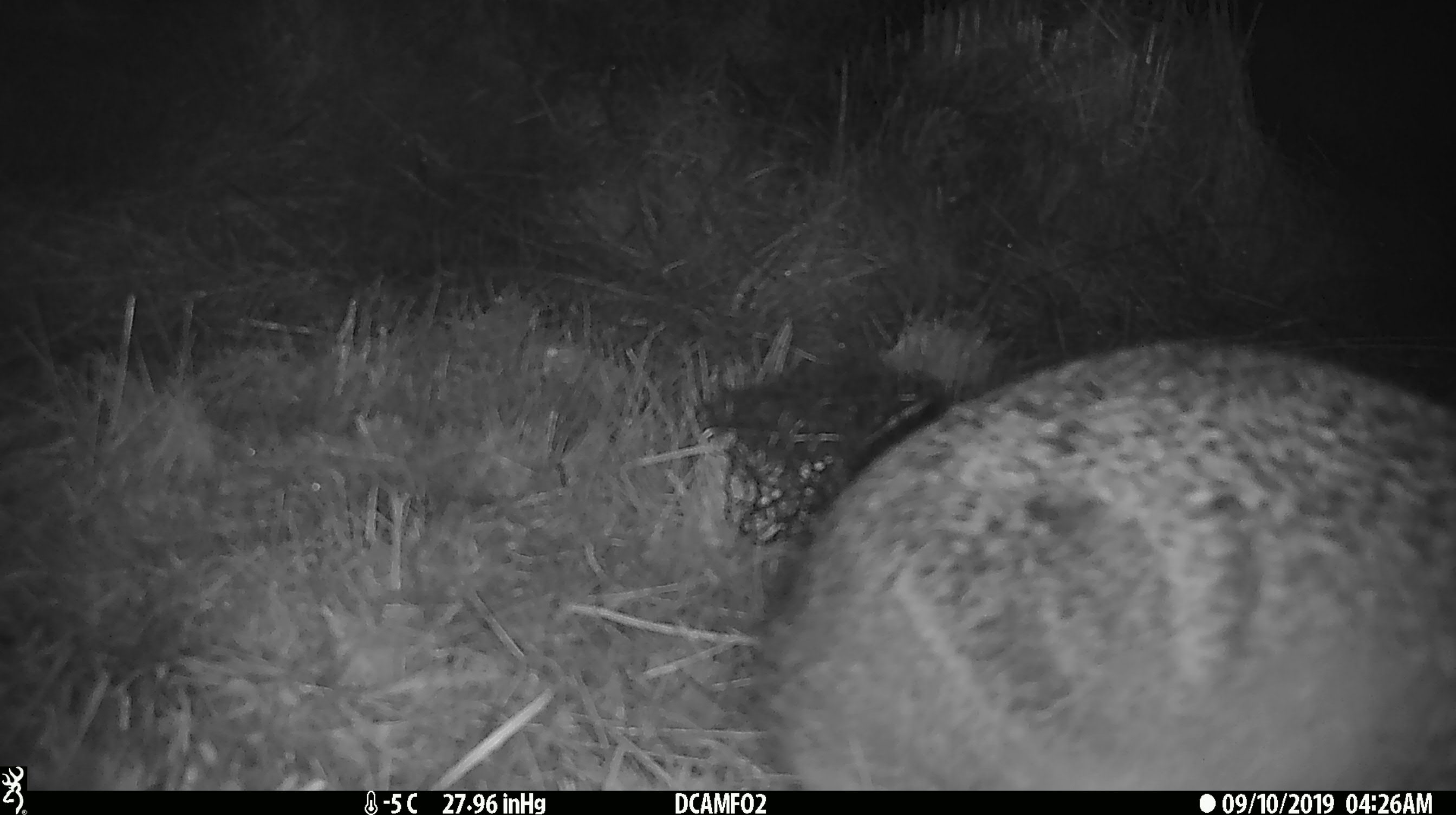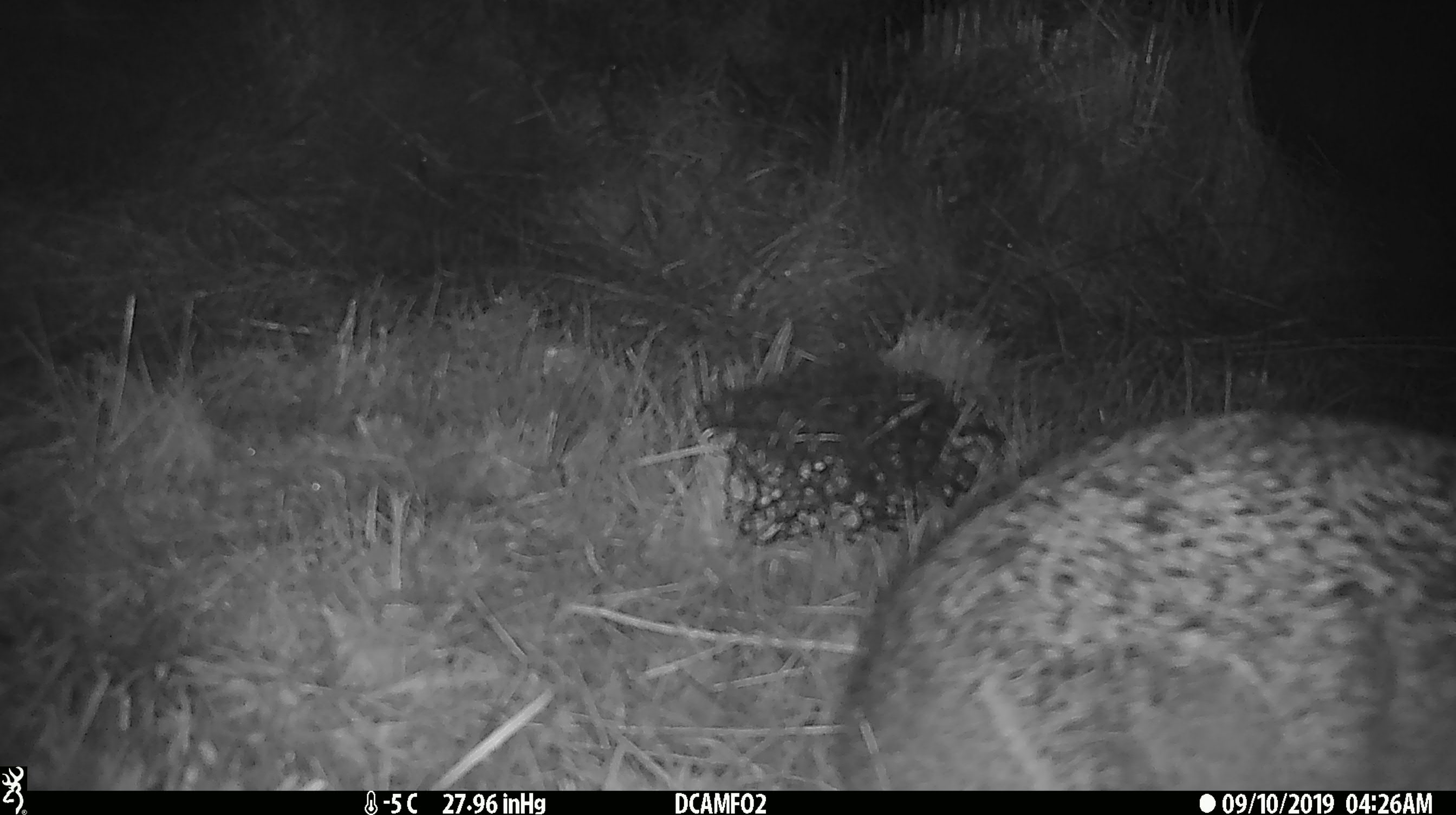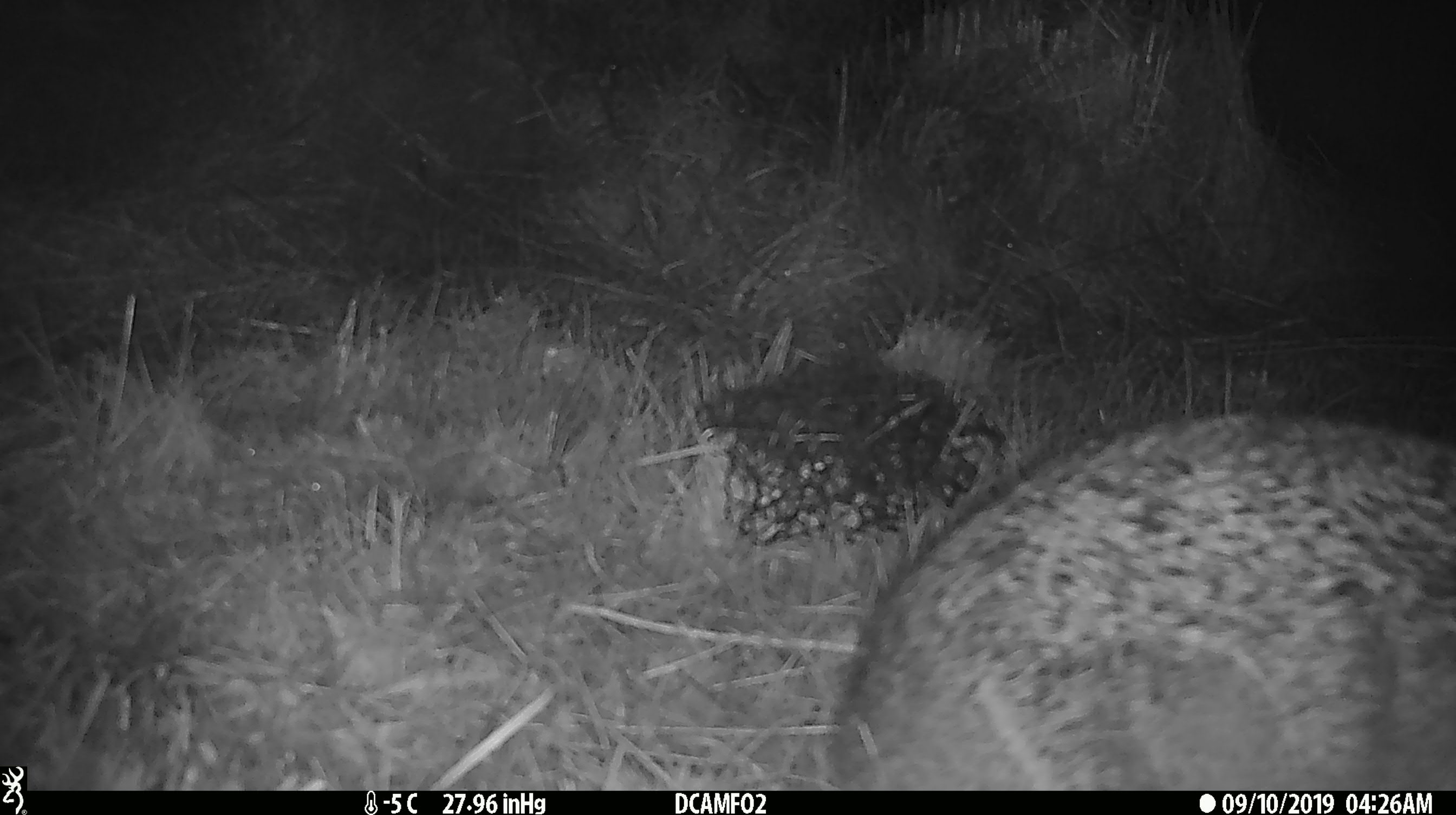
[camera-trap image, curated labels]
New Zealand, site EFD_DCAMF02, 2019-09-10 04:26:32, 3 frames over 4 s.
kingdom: Animalia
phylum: Chordata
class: Mammalia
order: Lagomorpha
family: Leporidae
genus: Lepus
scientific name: Lepus europaeus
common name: brown hare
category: hare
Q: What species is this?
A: Hare (brown hare) (Lepus europaeus).